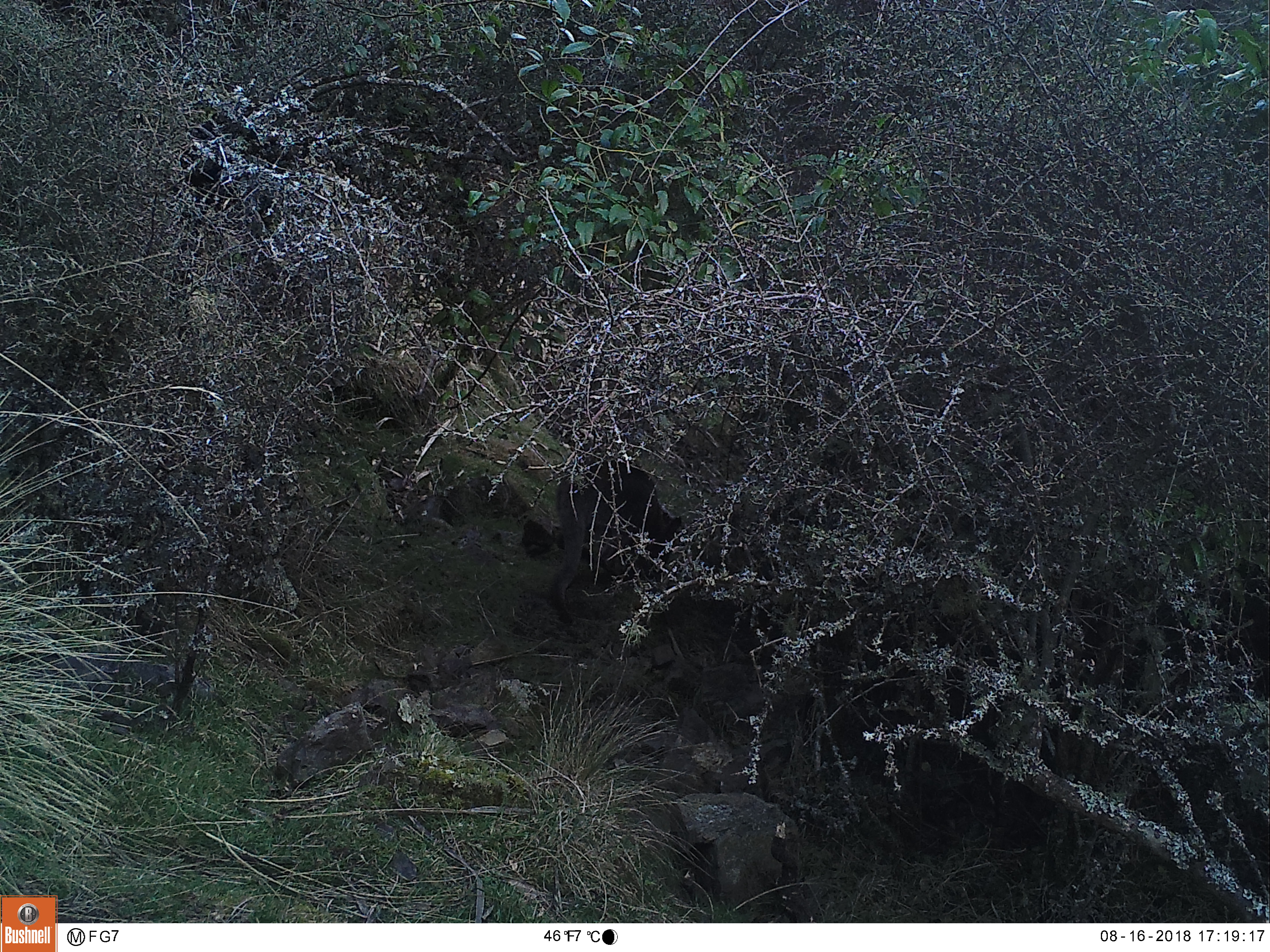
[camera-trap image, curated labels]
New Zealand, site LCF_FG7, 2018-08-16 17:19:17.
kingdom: Animalia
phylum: Chordata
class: Mammalia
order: Diprotodontia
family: Macropodidae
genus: Notamacropus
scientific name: Notamacropus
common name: wallaby